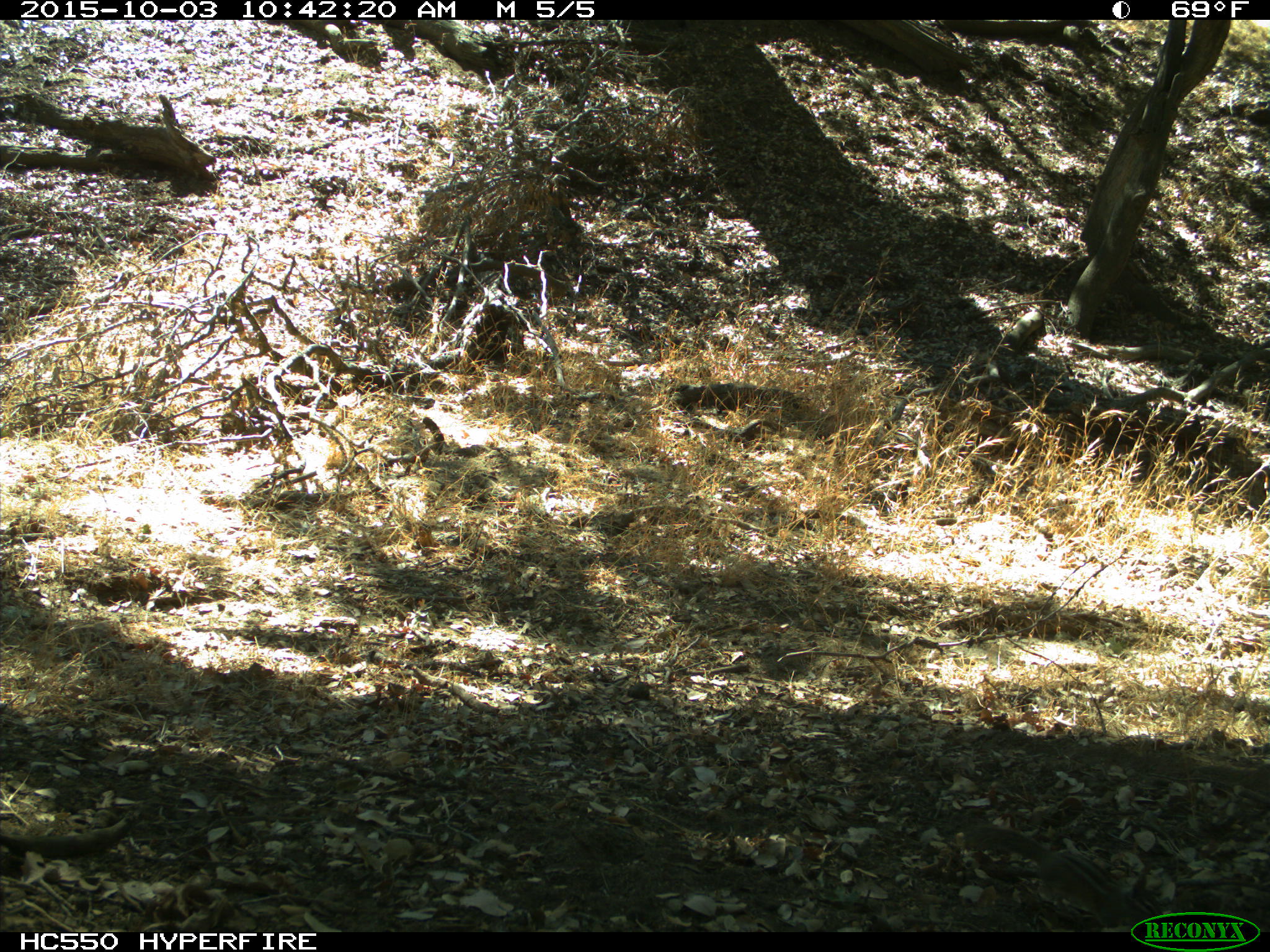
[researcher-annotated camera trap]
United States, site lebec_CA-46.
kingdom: Animalia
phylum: Chordata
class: Mammalia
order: Rodentia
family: Sciuridae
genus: Tamias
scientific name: Tamias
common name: chipmunk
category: unidentified chipmunk